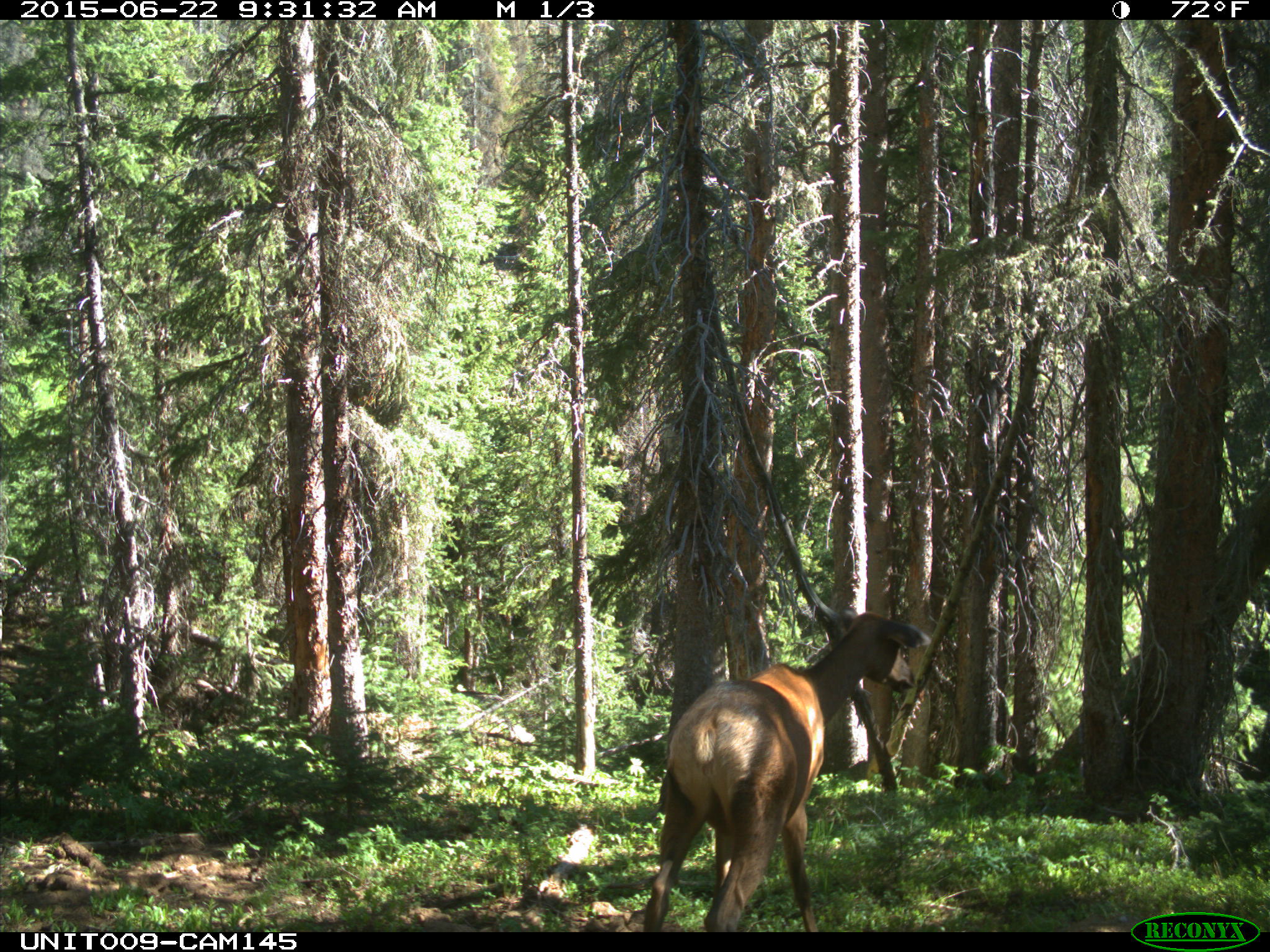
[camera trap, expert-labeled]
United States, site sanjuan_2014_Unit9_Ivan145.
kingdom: Animalia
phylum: Chordata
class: Mammalia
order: Artiodactyla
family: Cervidae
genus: Cervus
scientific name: Cervus elaphus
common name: red deer